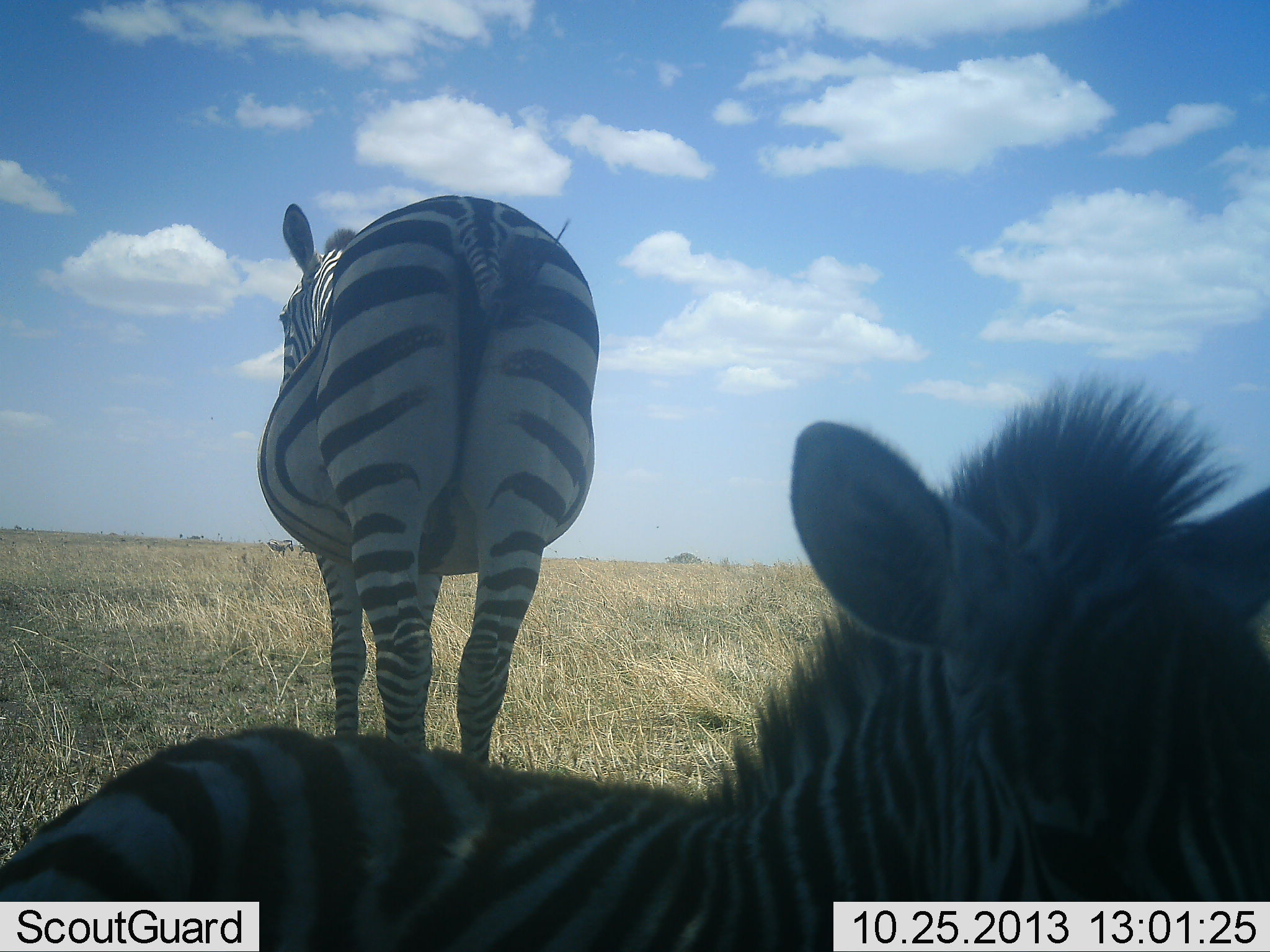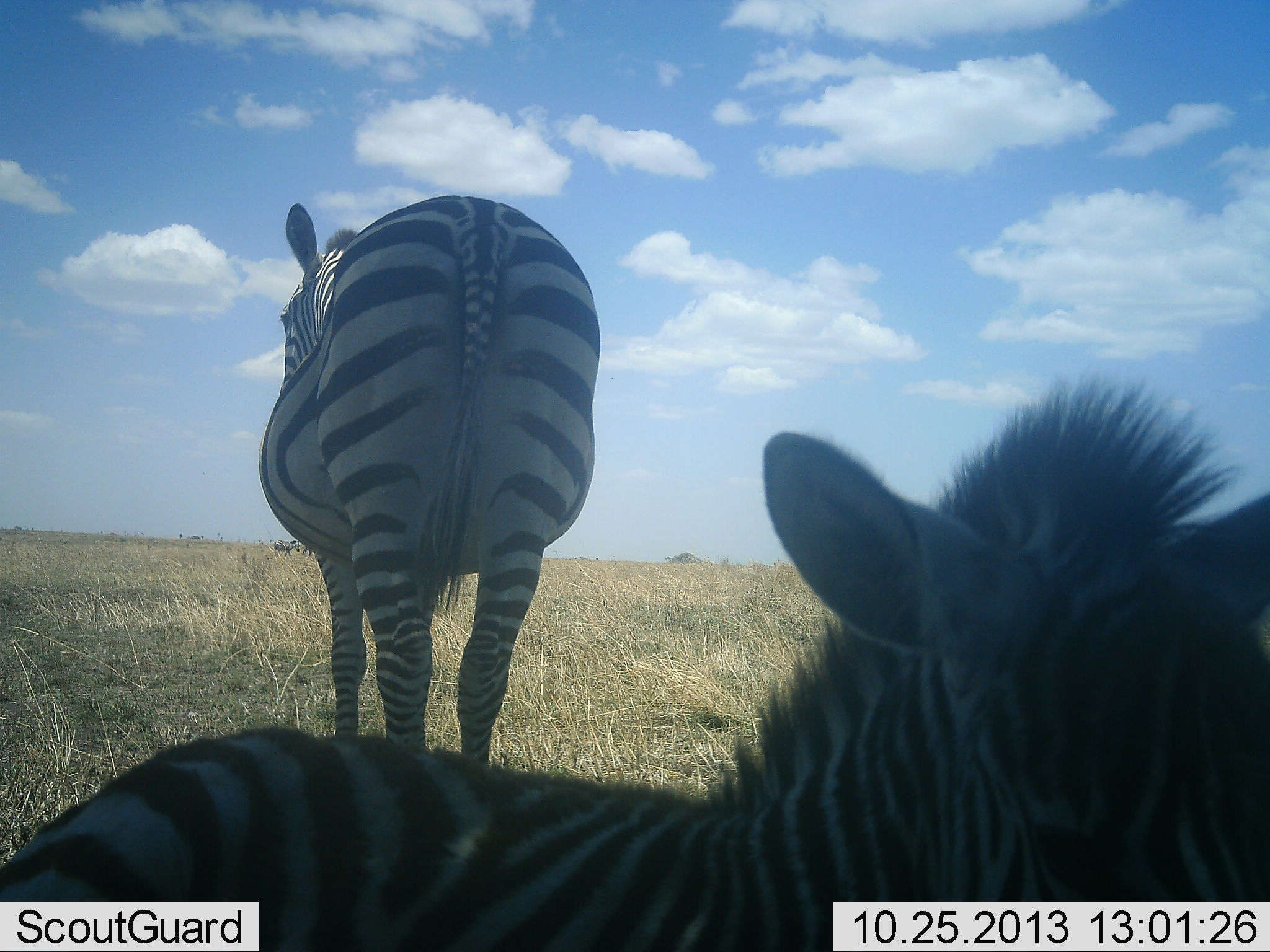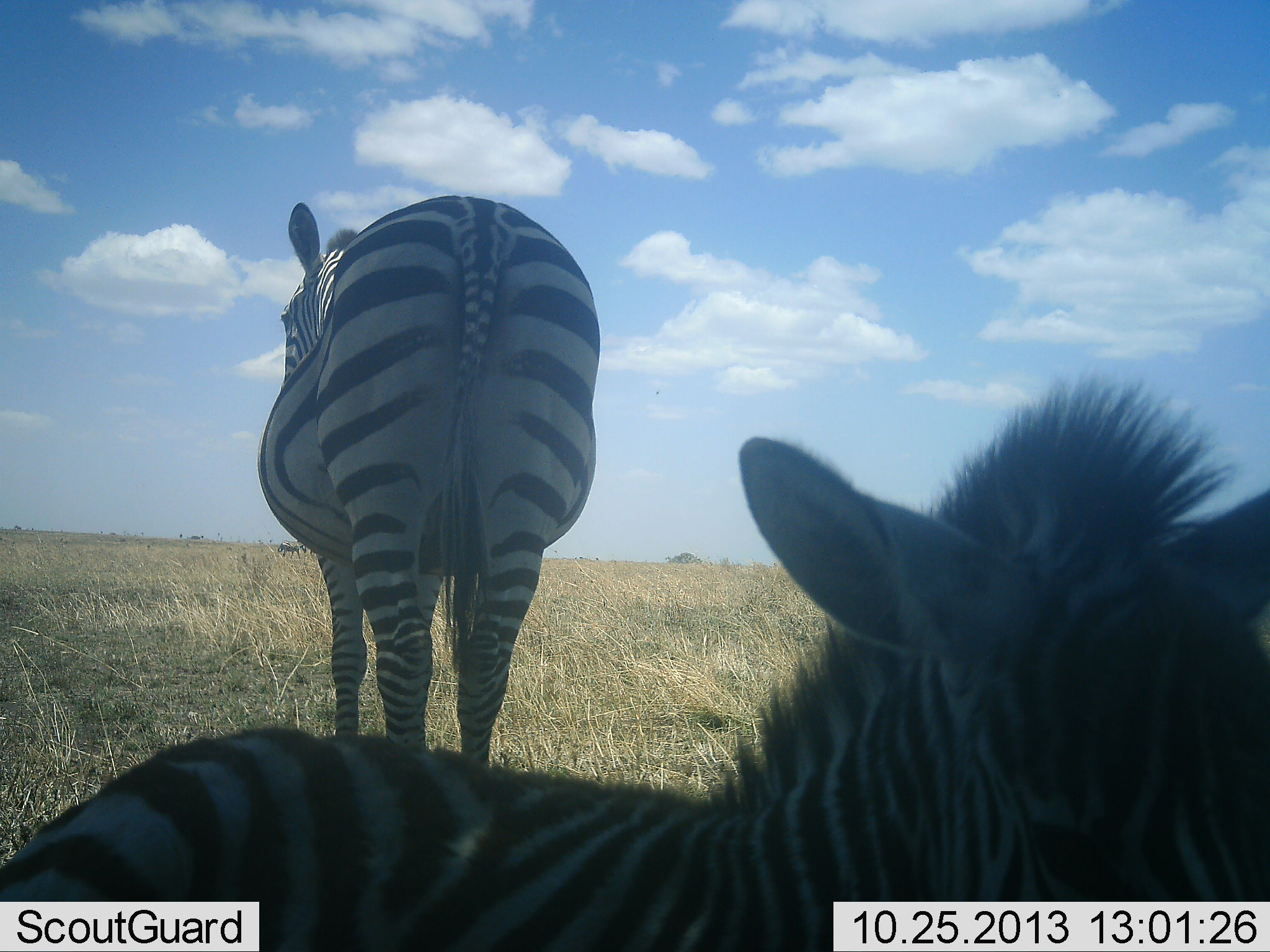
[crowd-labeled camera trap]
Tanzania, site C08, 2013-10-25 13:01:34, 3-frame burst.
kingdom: Animalia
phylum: Chordata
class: Mammalia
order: Perissodactyla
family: Equidae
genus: Equus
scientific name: Equus quagga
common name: plains zebra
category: zebra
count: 2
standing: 82%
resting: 91%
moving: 9%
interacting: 0%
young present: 27%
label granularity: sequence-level